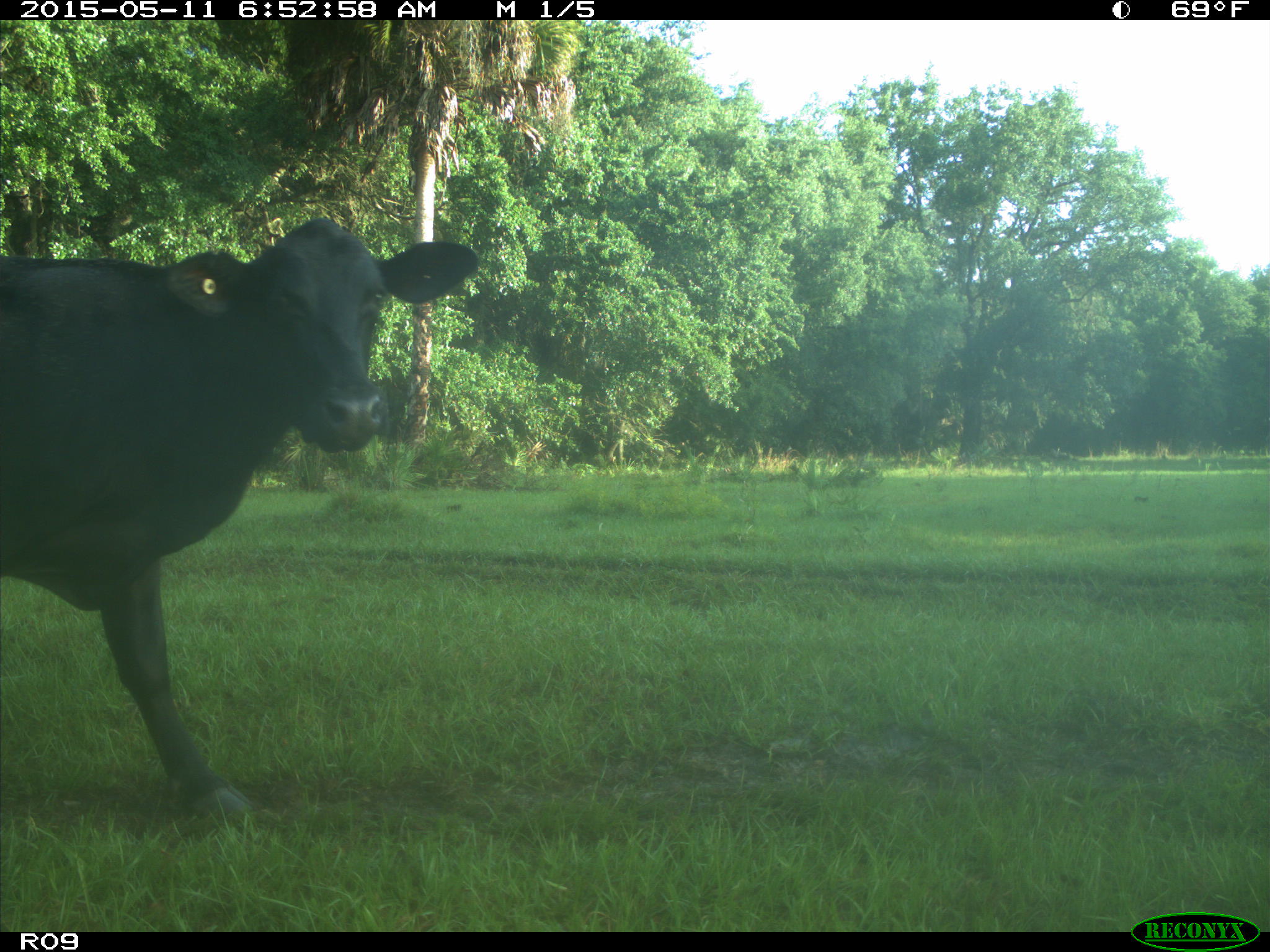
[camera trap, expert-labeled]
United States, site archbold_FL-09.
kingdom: Animalia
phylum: Chordata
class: Mammalia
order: Artiodactyla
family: Bovidae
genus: Bos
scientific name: Bos taurus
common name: domestic cow